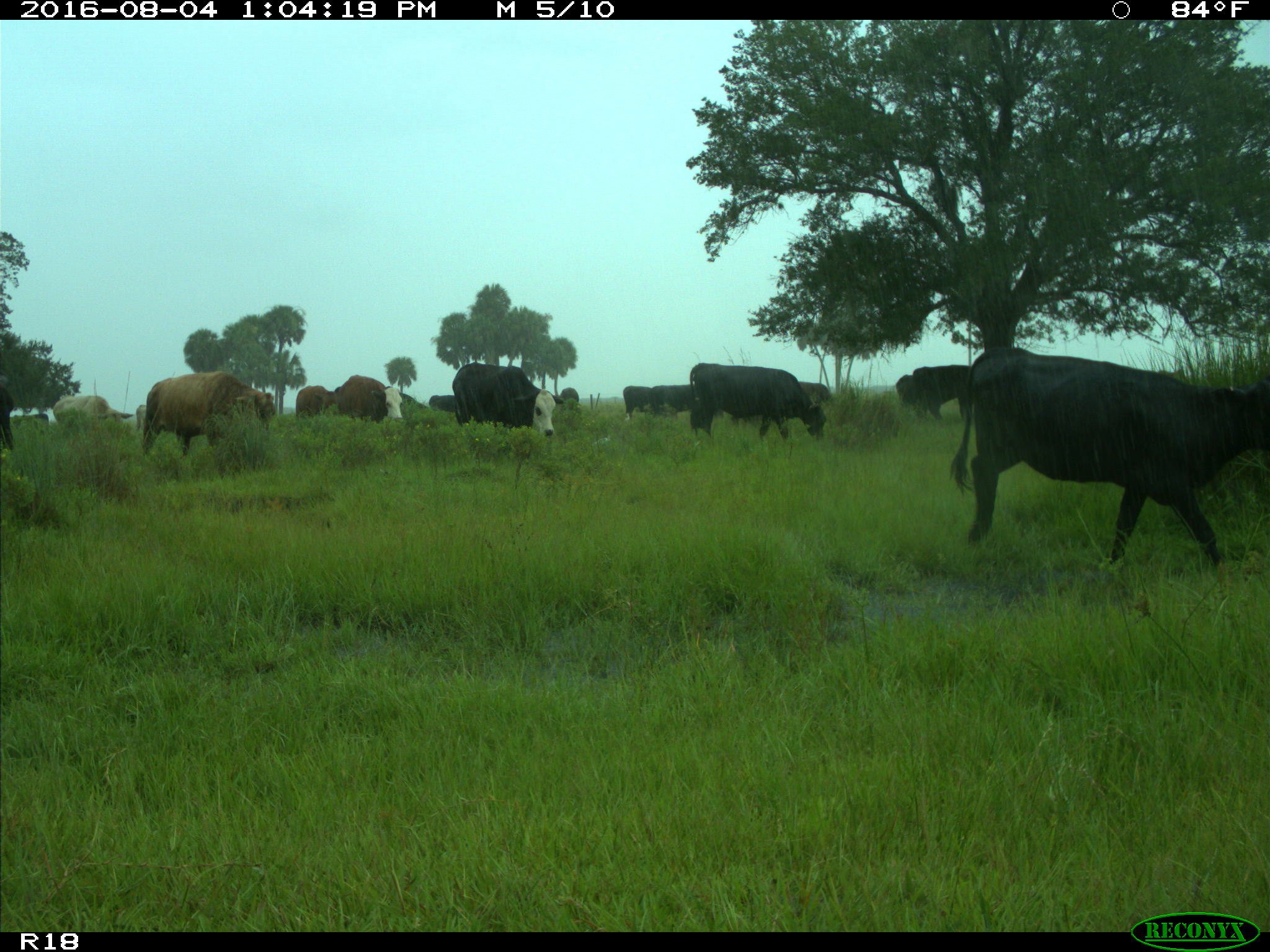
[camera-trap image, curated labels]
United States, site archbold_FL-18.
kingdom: Animalia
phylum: Chordata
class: Mammalia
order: Artiodactyla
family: Bovidae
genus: Bos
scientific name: Bos taurus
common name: domestic cow